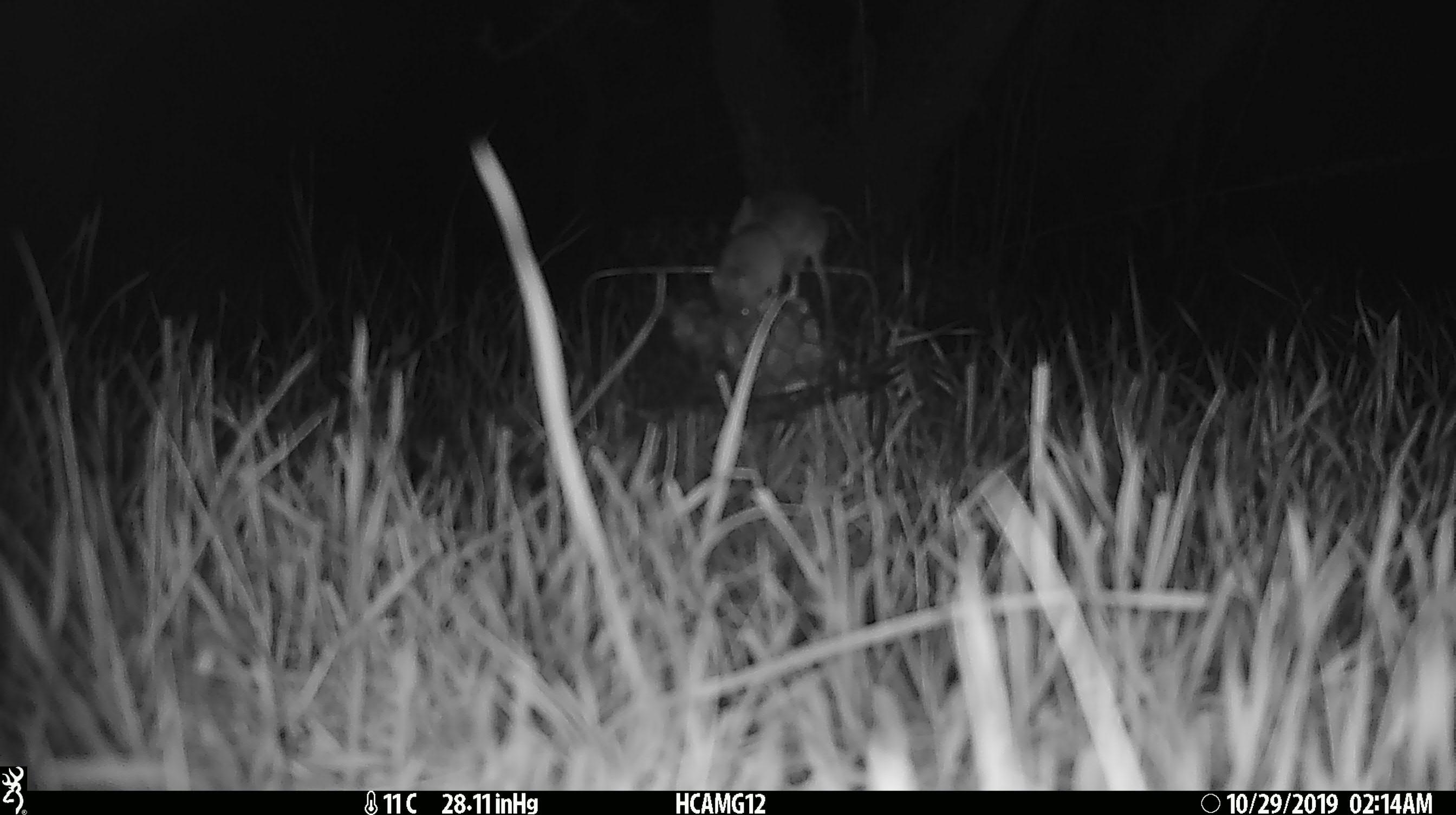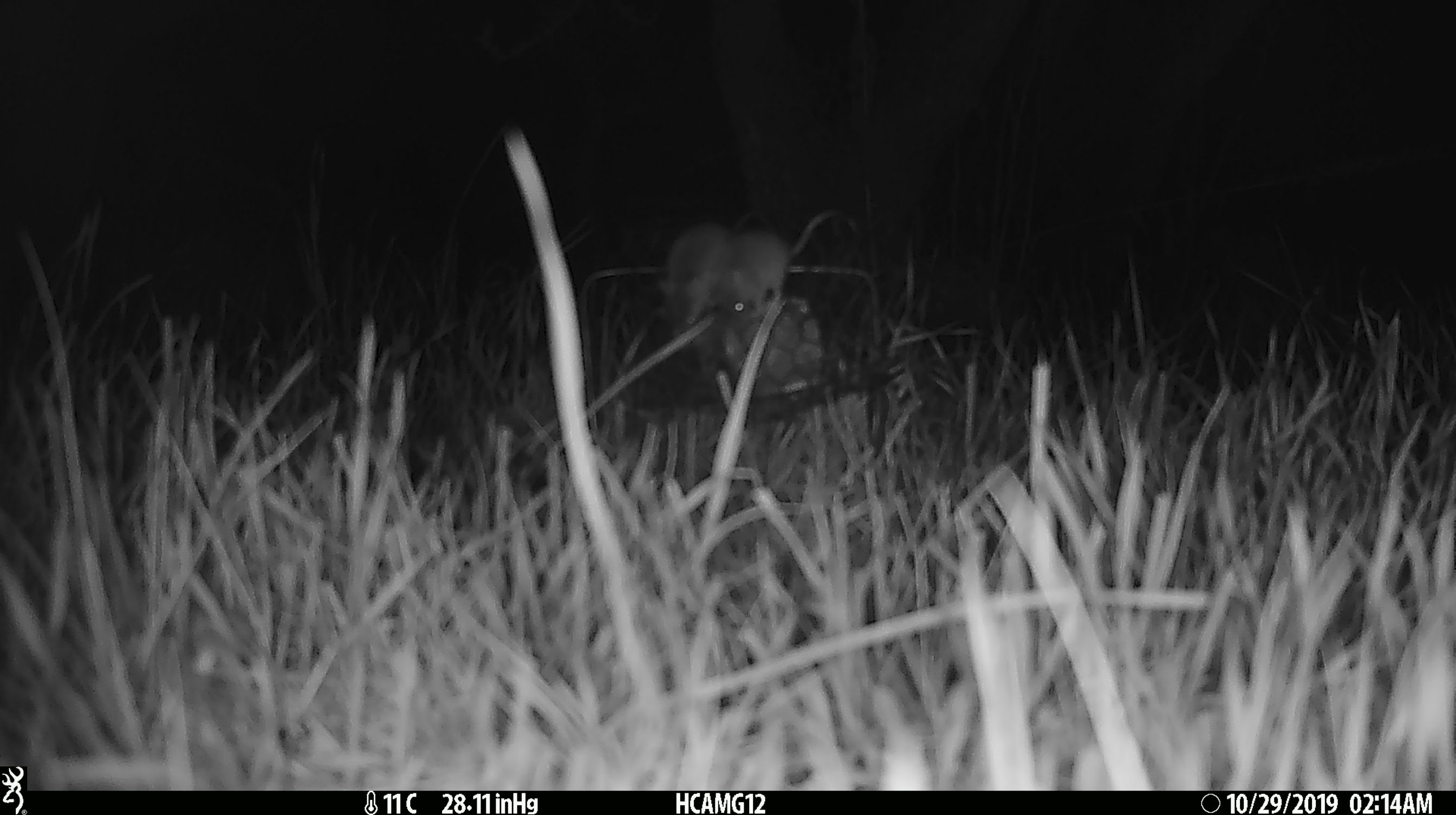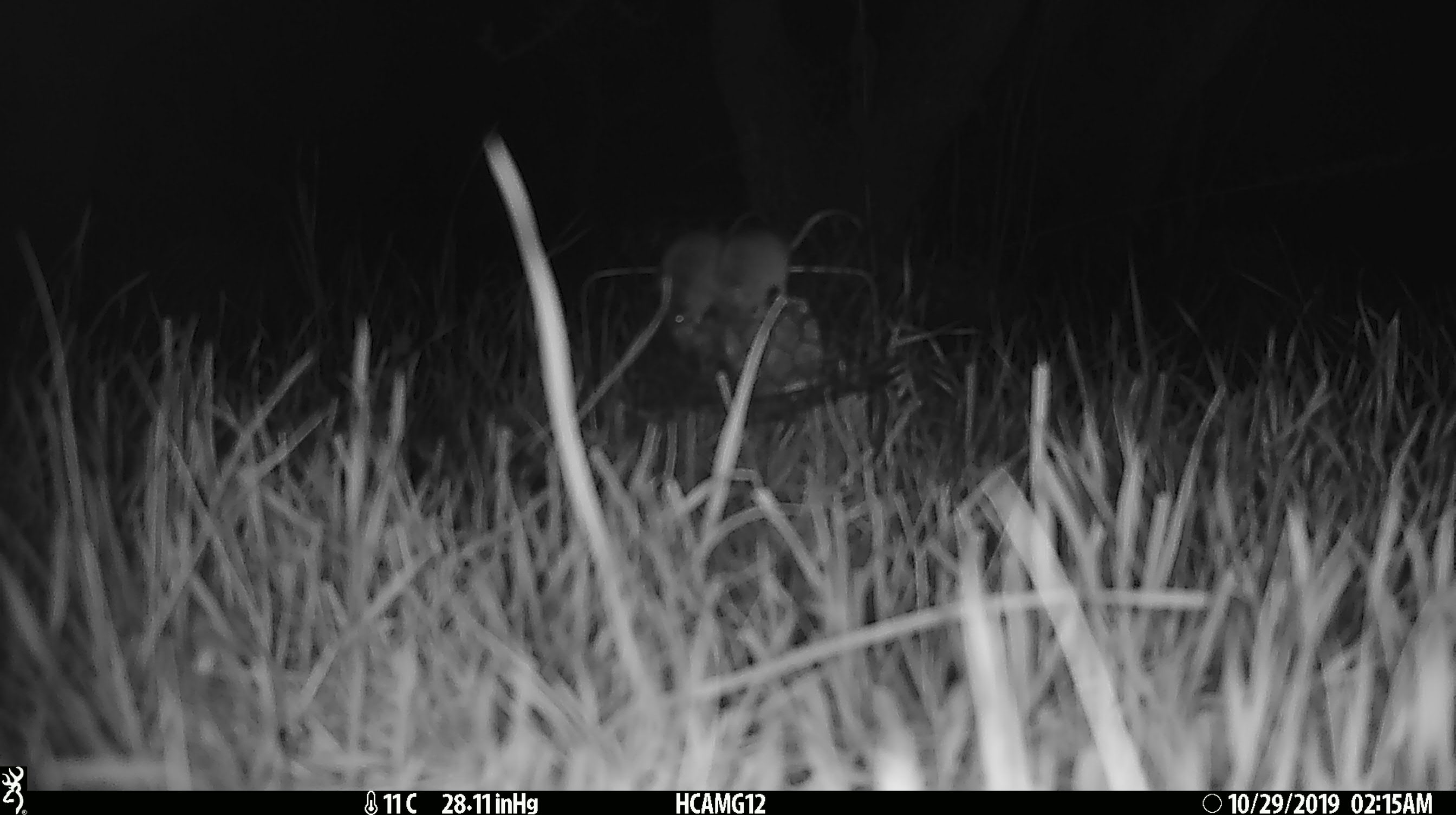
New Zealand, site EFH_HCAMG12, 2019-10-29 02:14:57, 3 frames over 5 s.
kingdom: Animalia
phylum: Chordata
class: Mammalia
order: Rodentia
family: Muridae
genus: Mus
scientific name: Mus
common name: mouse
Mouse (Mus).